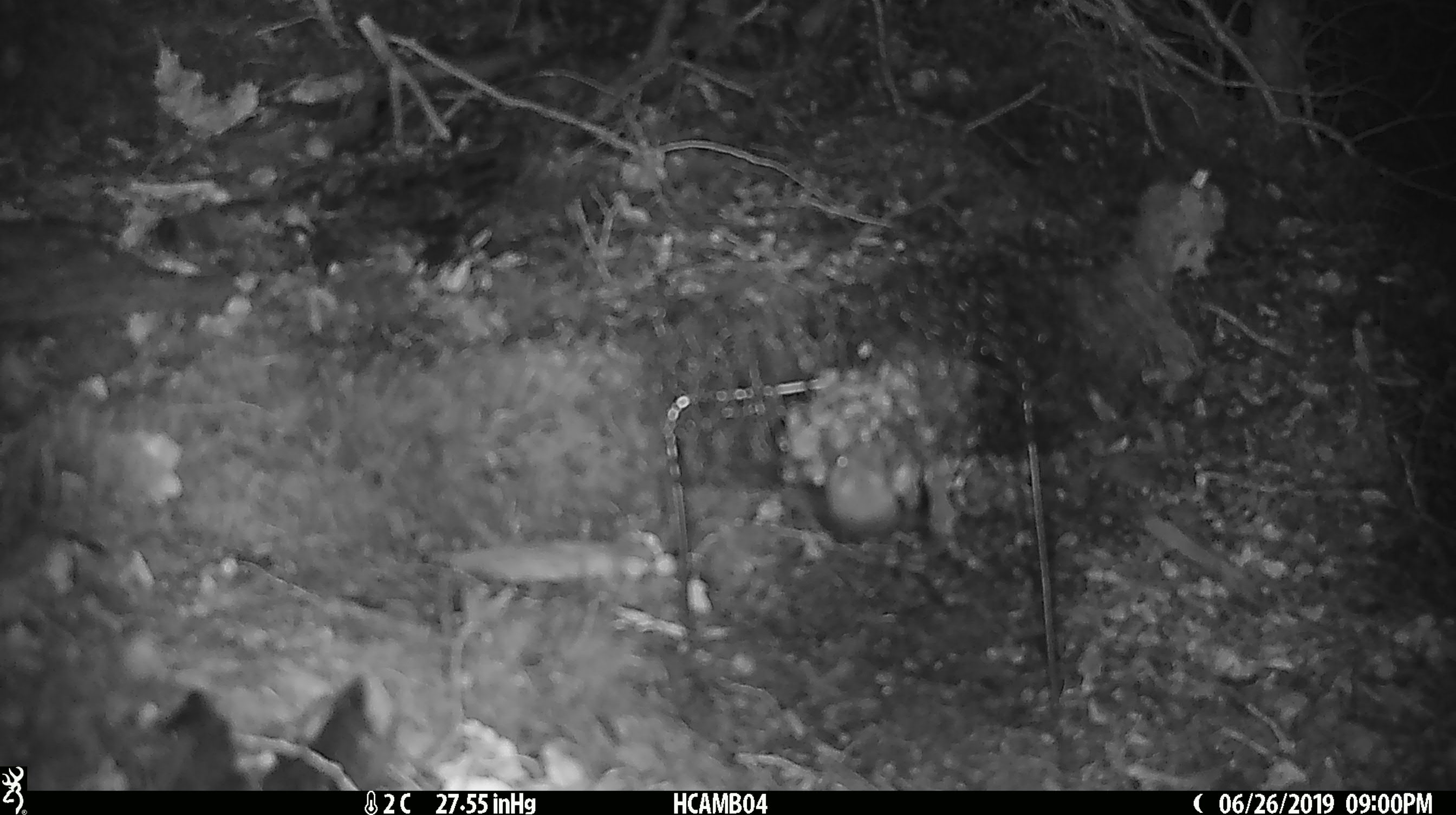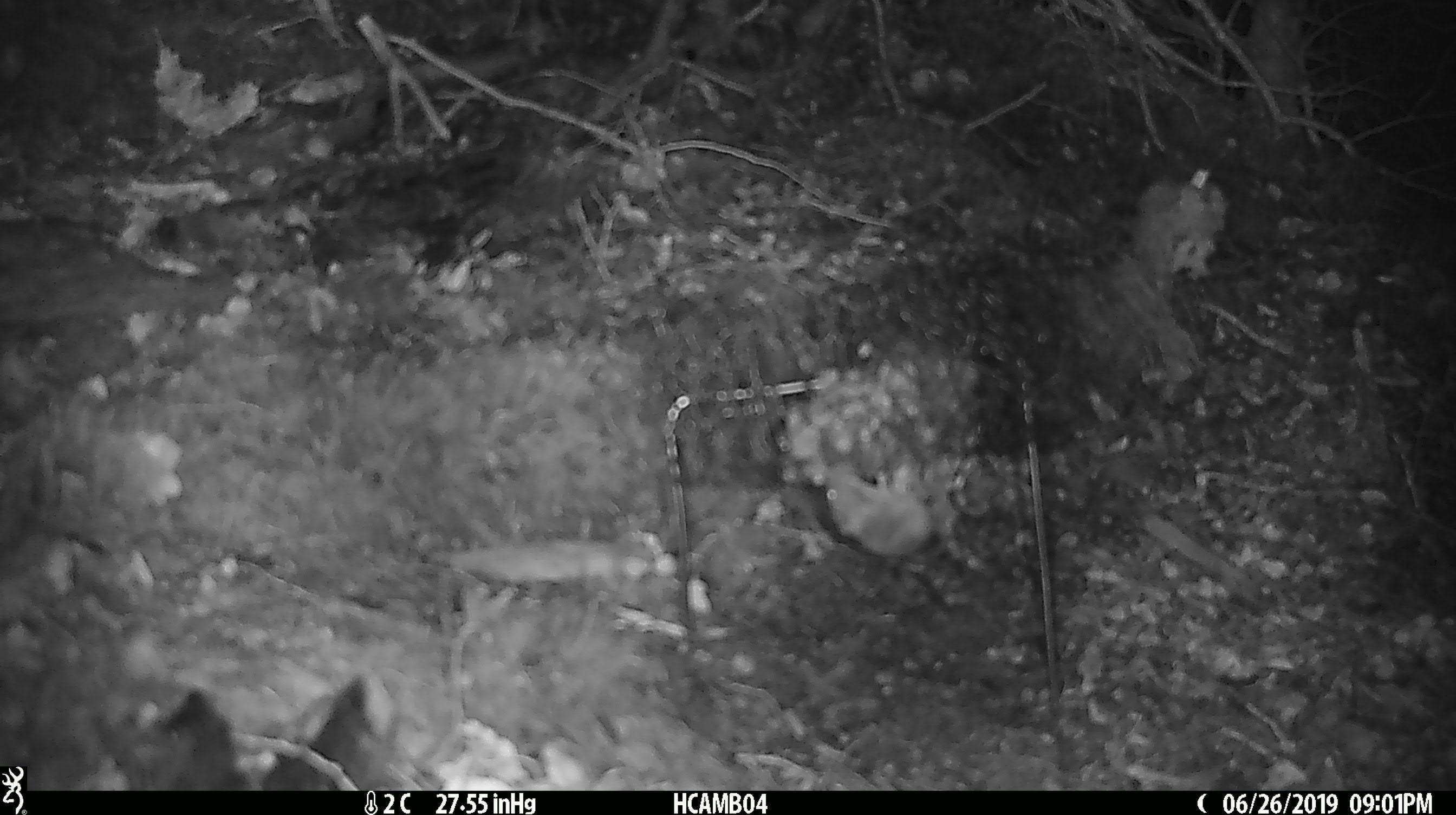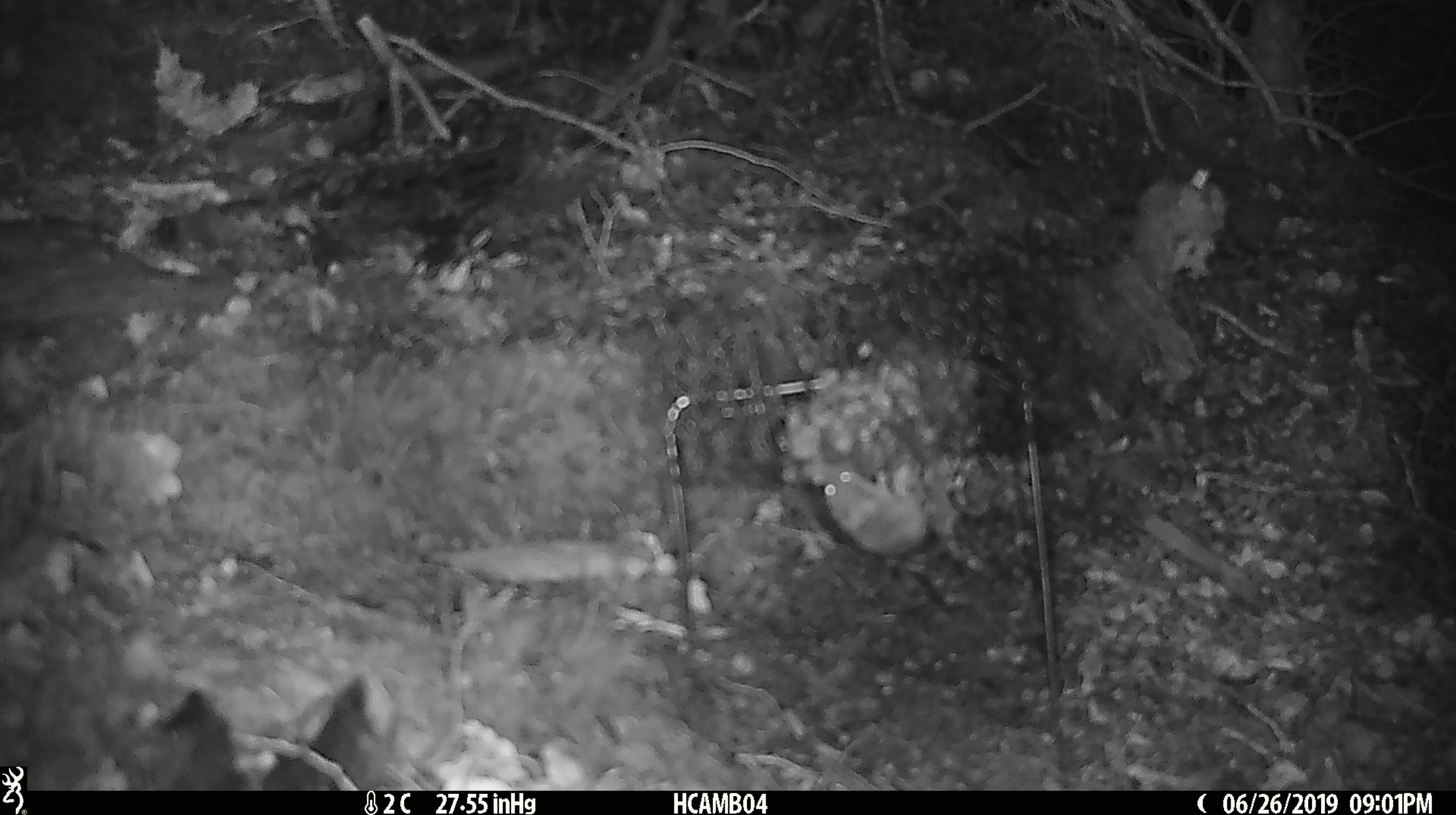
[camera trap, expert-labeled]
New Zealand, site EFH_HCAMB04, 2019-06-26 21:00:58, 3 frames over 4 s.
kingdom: Animalia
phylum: Chordata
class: Mammalia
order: Rodentia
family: Muridae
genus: Mus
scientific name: Mus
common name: mouse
Mouse (Mus).